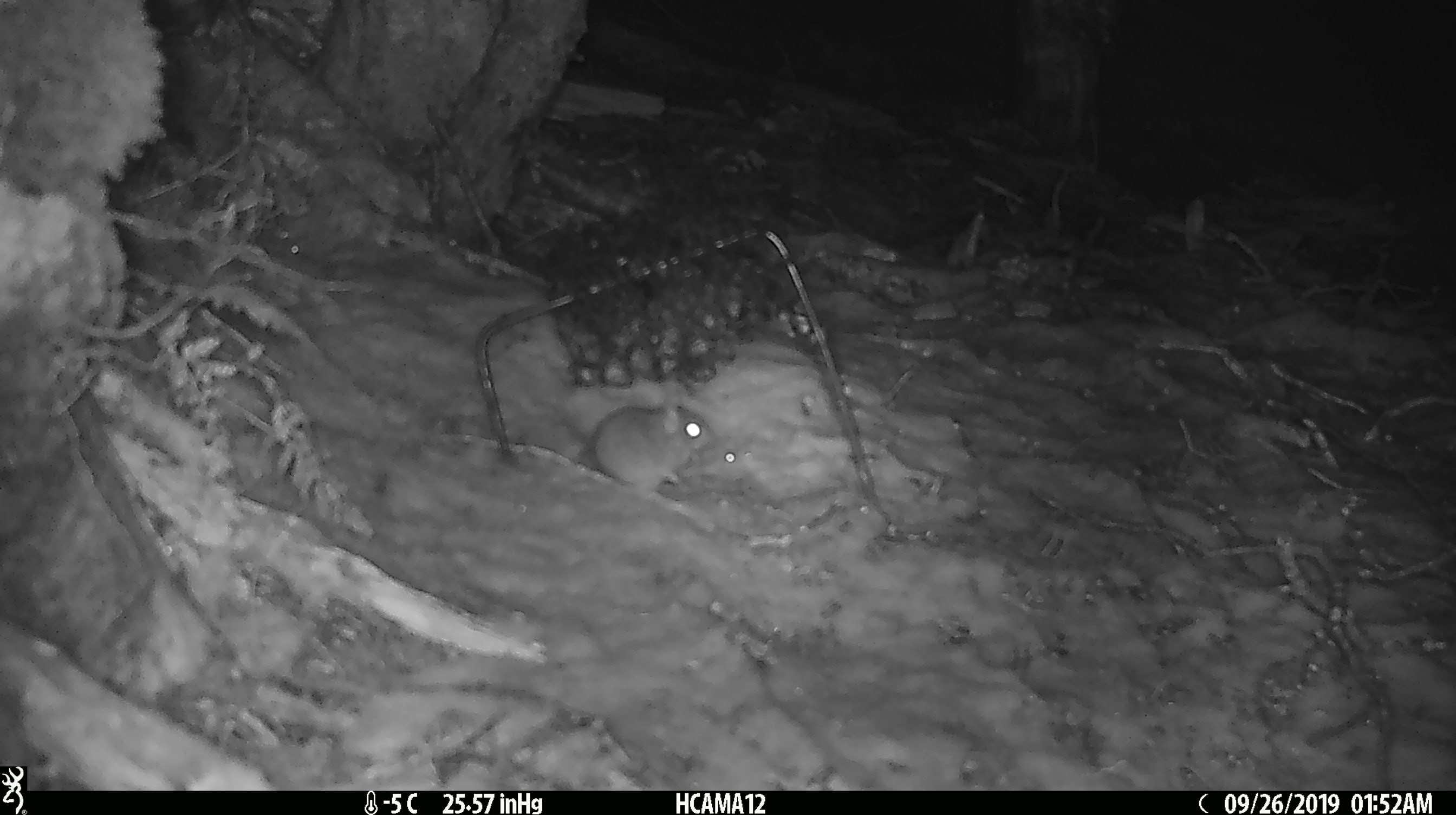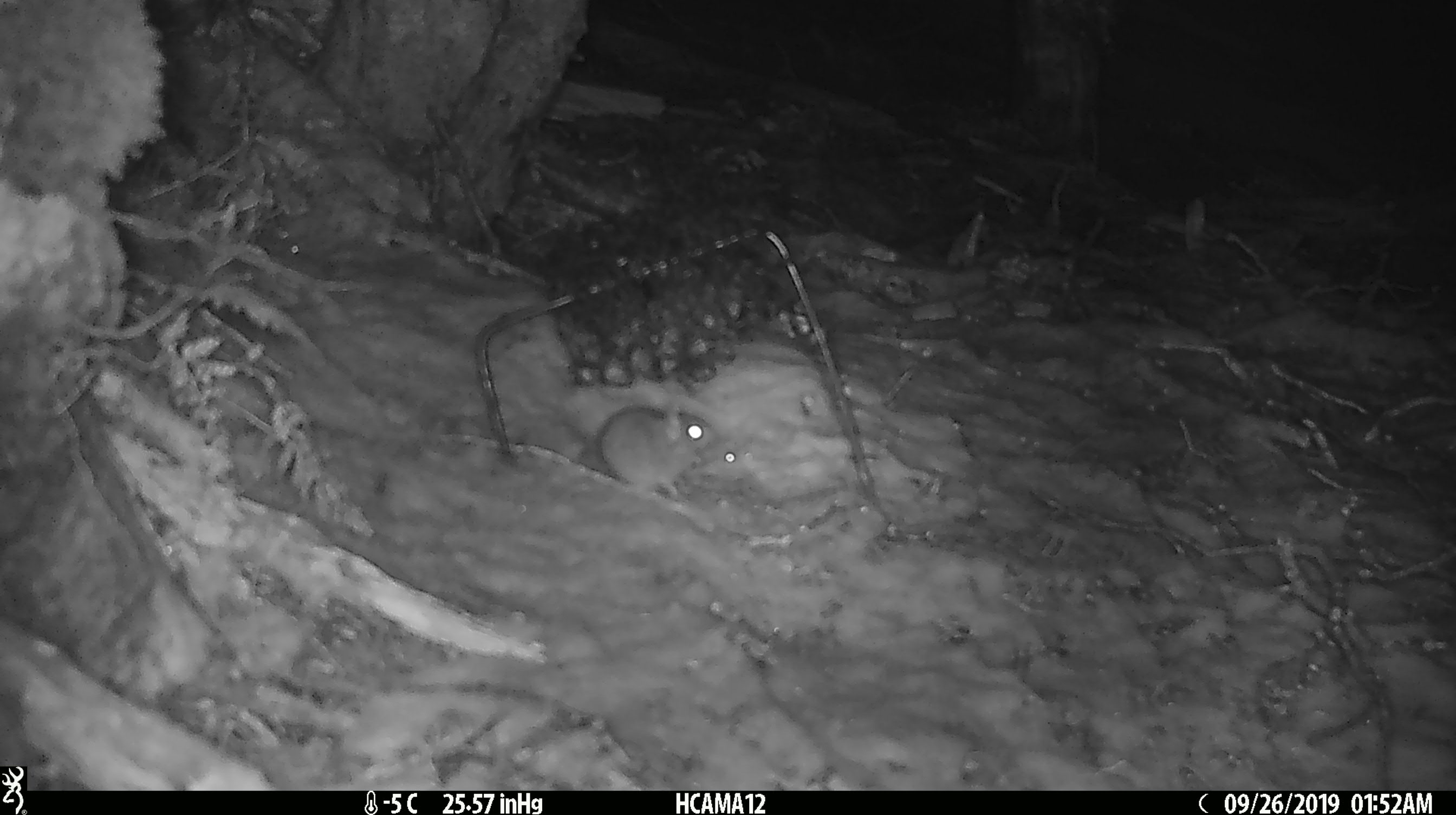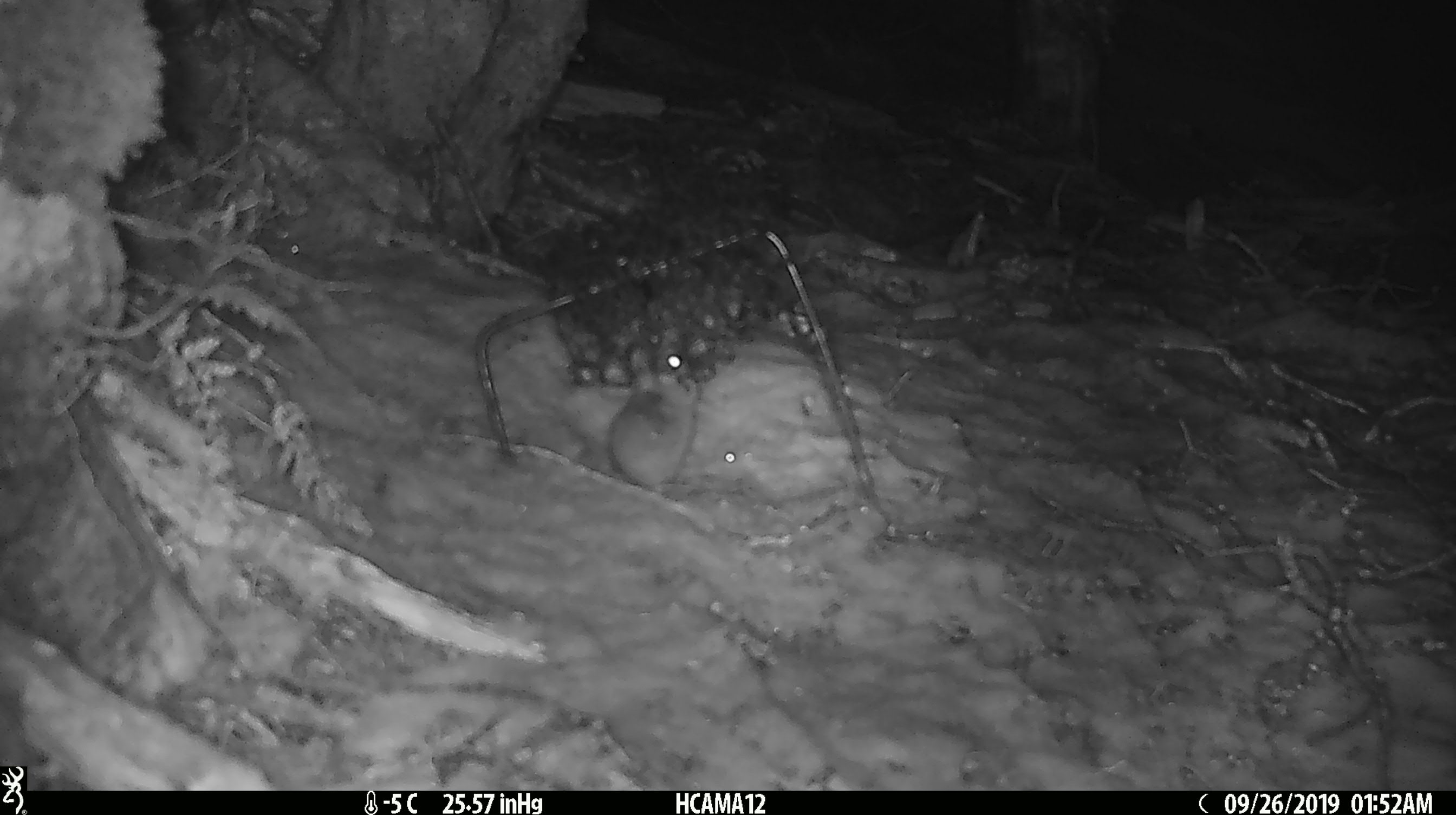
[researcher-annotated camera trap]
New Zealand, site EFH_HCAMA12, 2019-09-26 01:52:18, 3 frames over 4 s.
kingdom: Animalia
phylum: Chordata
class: Mammalia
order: Rodentia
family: Muridae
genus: Mus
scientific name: Mus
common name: mouse